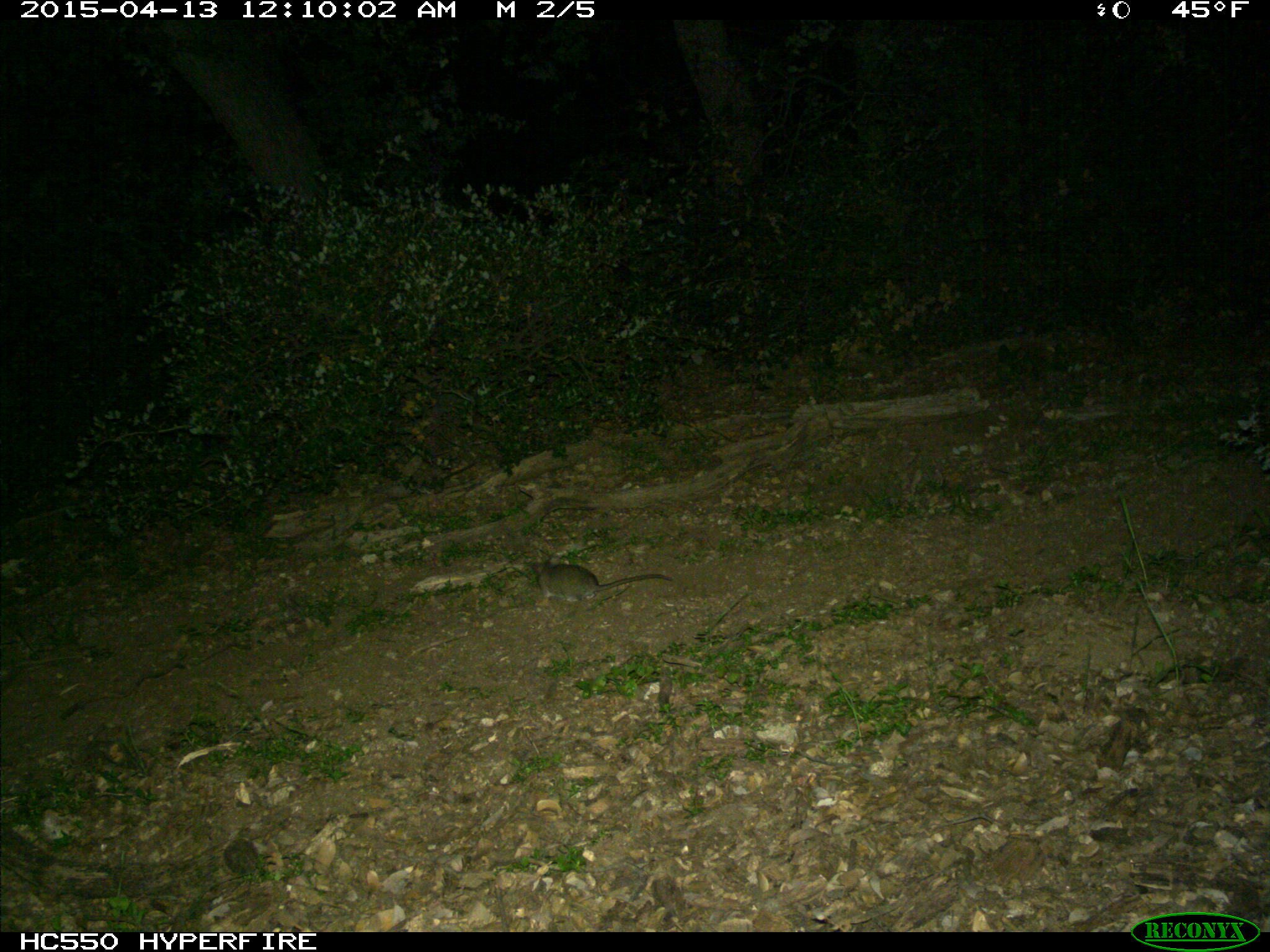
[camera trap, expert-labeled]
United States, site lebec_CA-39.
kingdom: Animalia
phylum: Chordata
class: Mammalia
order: Rodentia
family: Cricetidae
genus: Neotoma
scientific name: Neotoma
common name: pack rat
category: unidentified pack rat